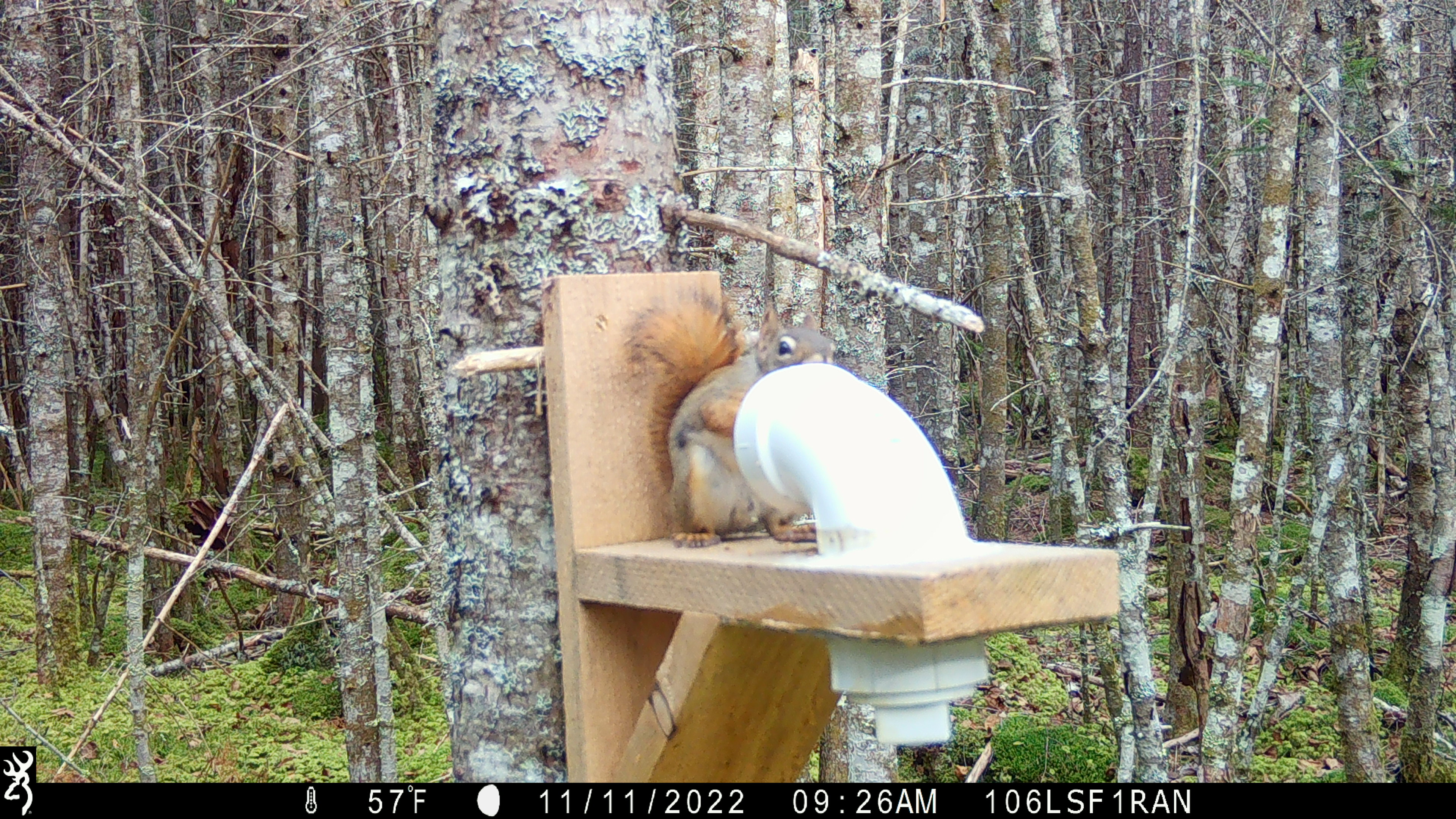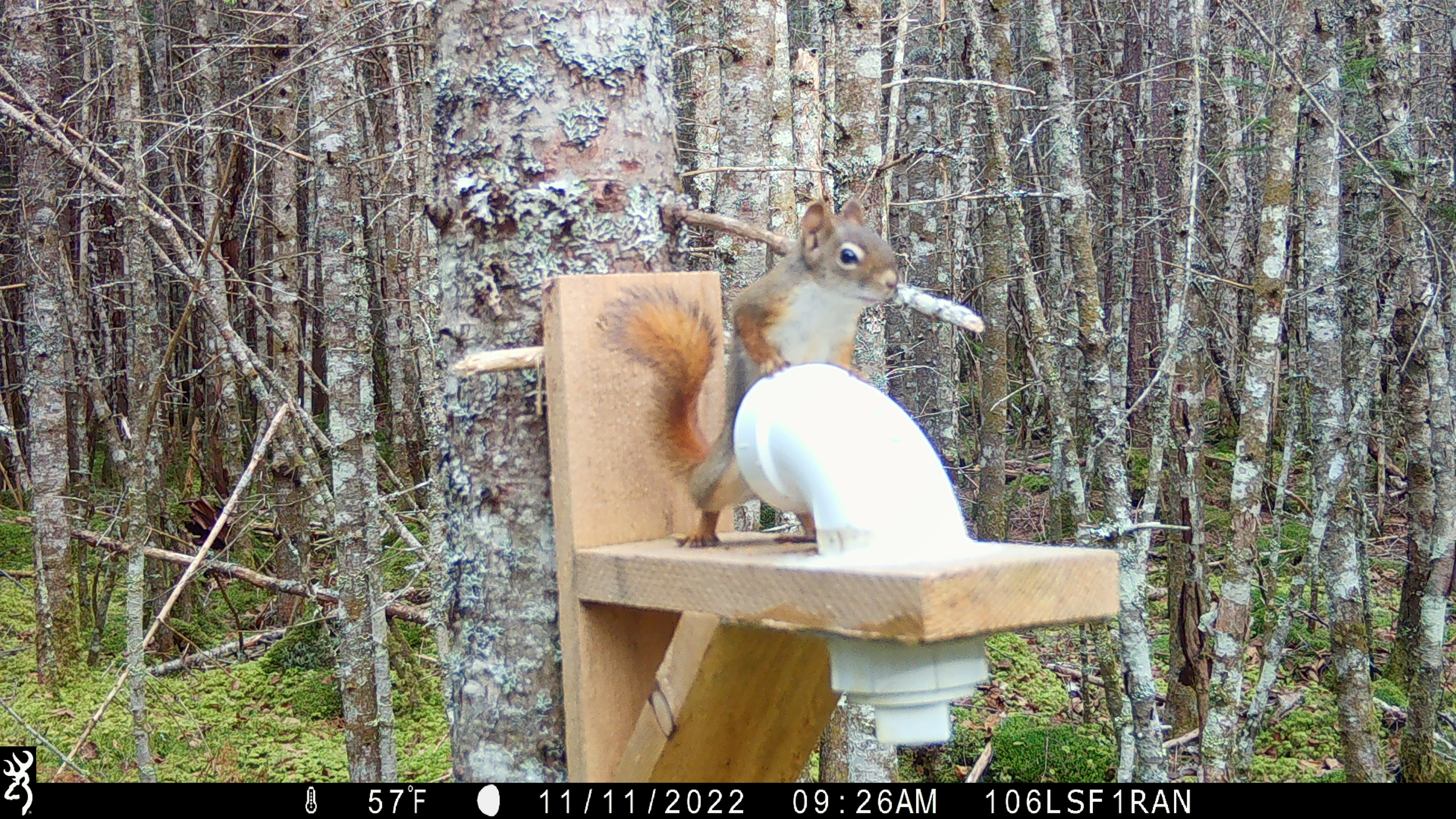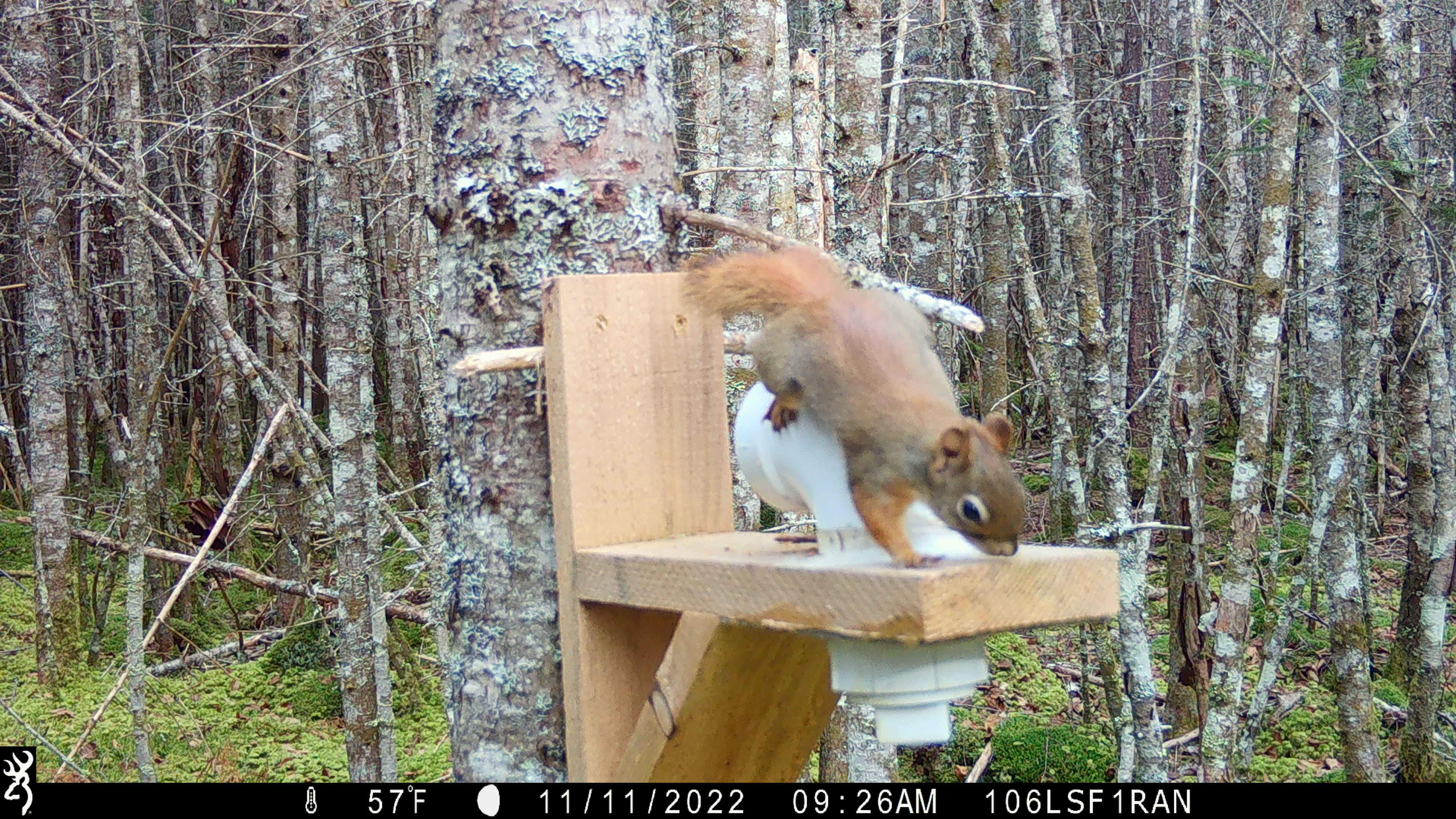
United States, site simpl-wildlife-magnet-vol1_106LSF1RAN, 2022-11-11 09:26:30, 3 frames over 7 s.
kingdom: Animalia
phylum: Chordata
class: Mammalia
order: Rodentia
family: Sciuridae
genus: Tamiasciurus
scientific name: Tamiasciurus hudsonicus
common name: red squirrel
Red squirrel (Tamiasciurus hudsonicus).